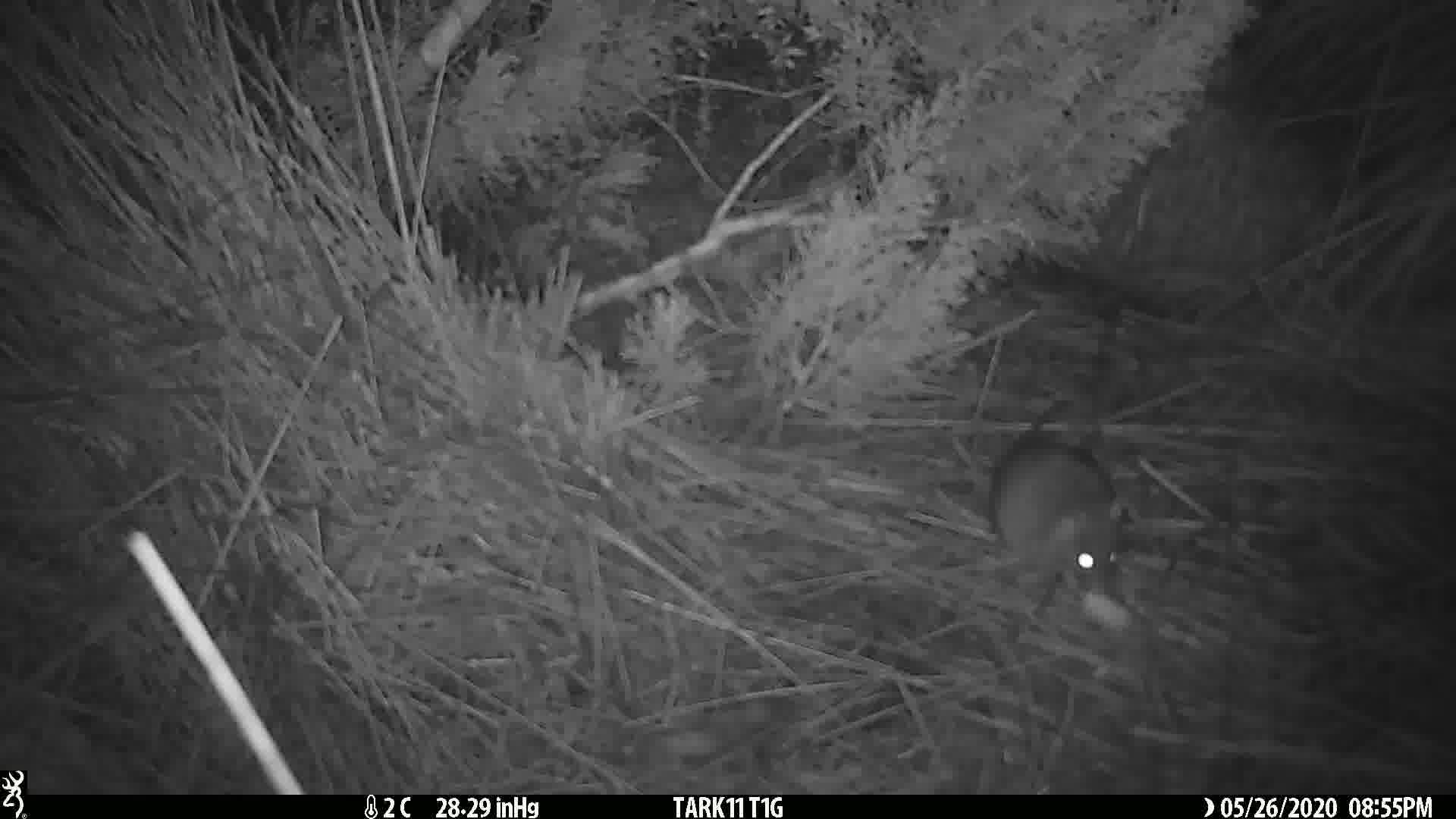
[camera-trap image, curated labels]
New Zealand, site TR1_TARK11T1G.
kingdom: Animalia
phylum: Chordata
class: Mammalia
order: Rodentia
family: Muridae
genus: Rattus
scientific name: Rattus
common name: rat